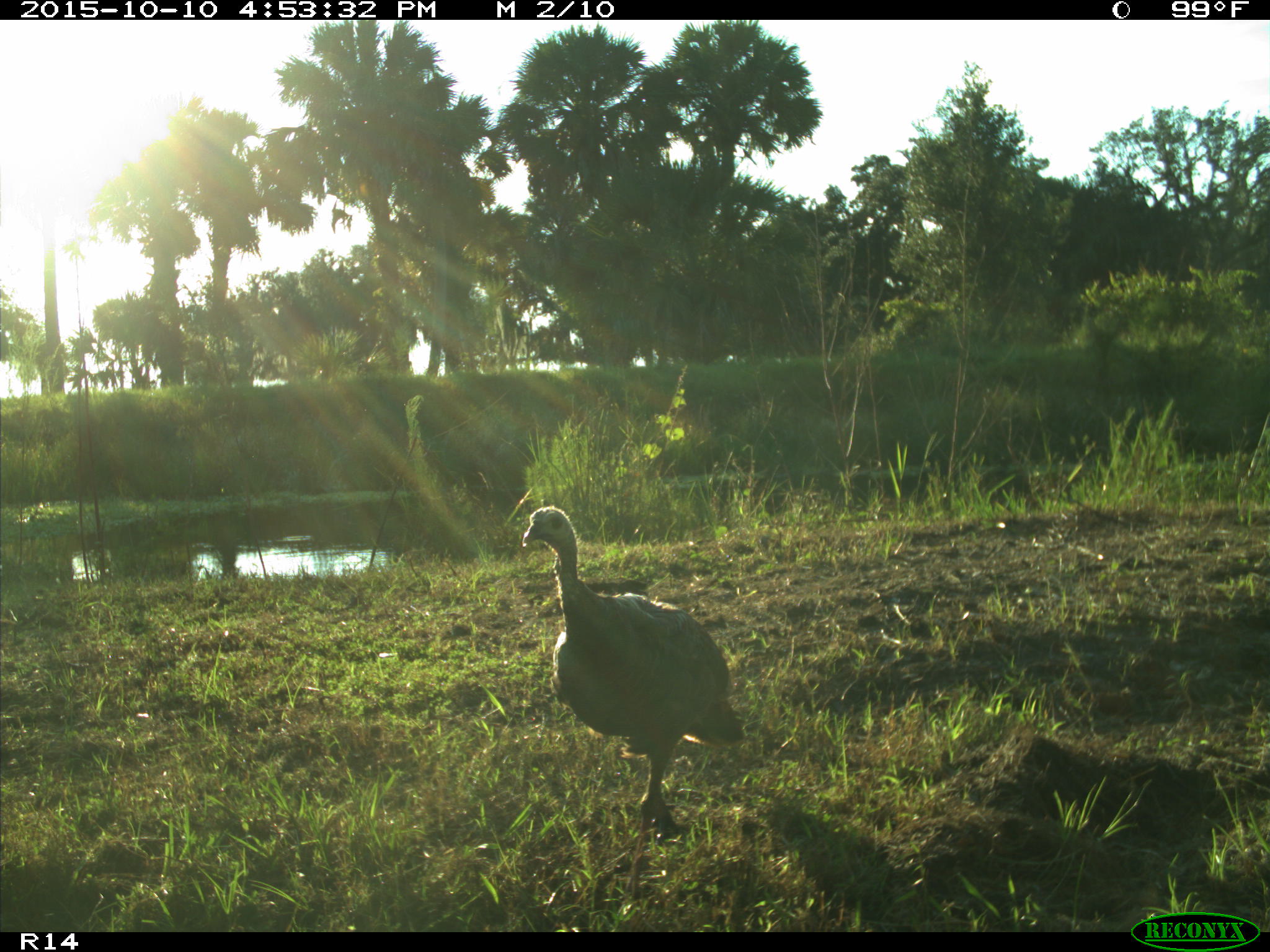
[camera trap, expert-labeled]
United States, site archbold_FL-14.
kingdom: Animalia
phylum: Chordata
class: Aves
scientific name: Aves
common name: birds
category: unidentified bird